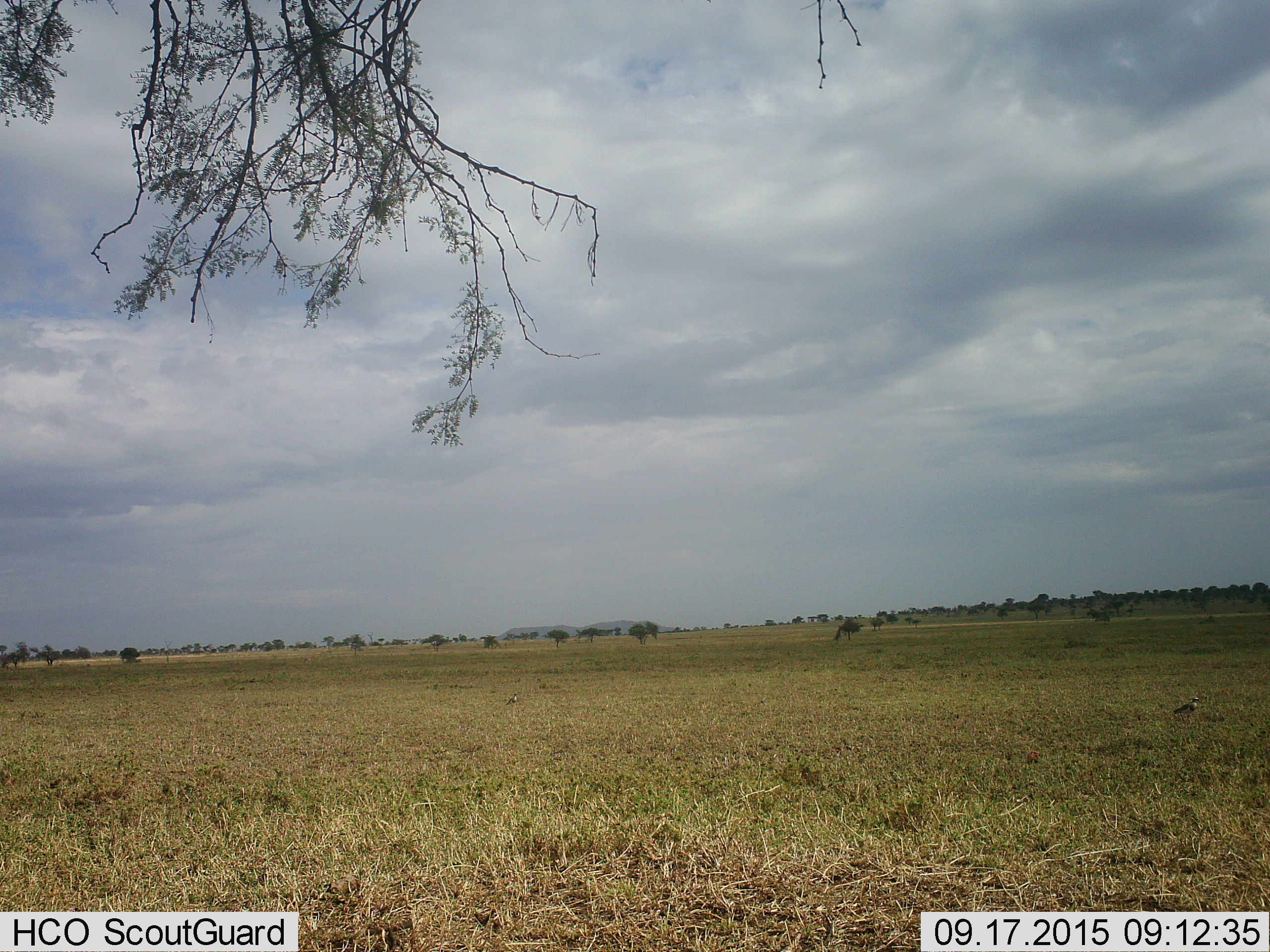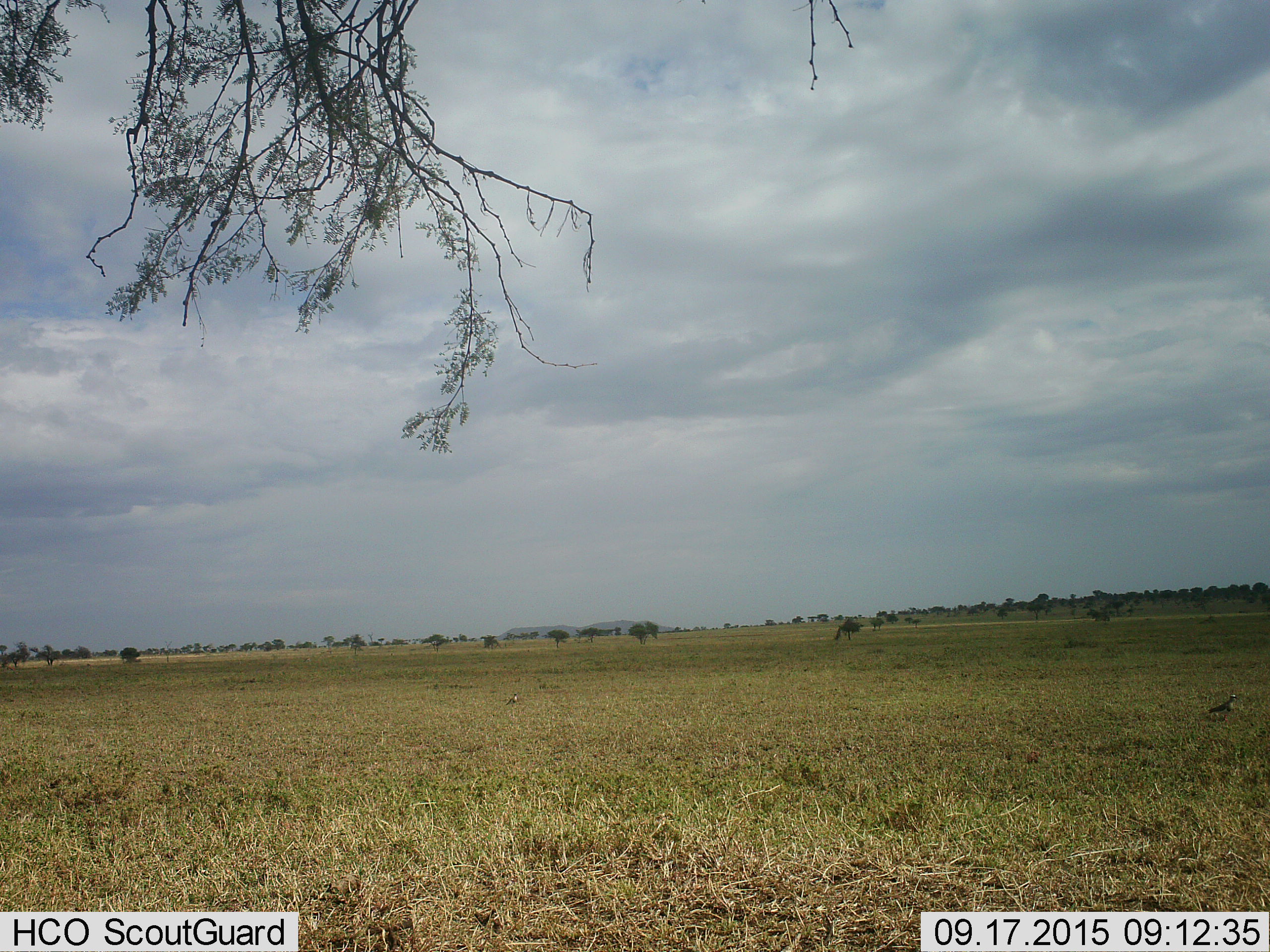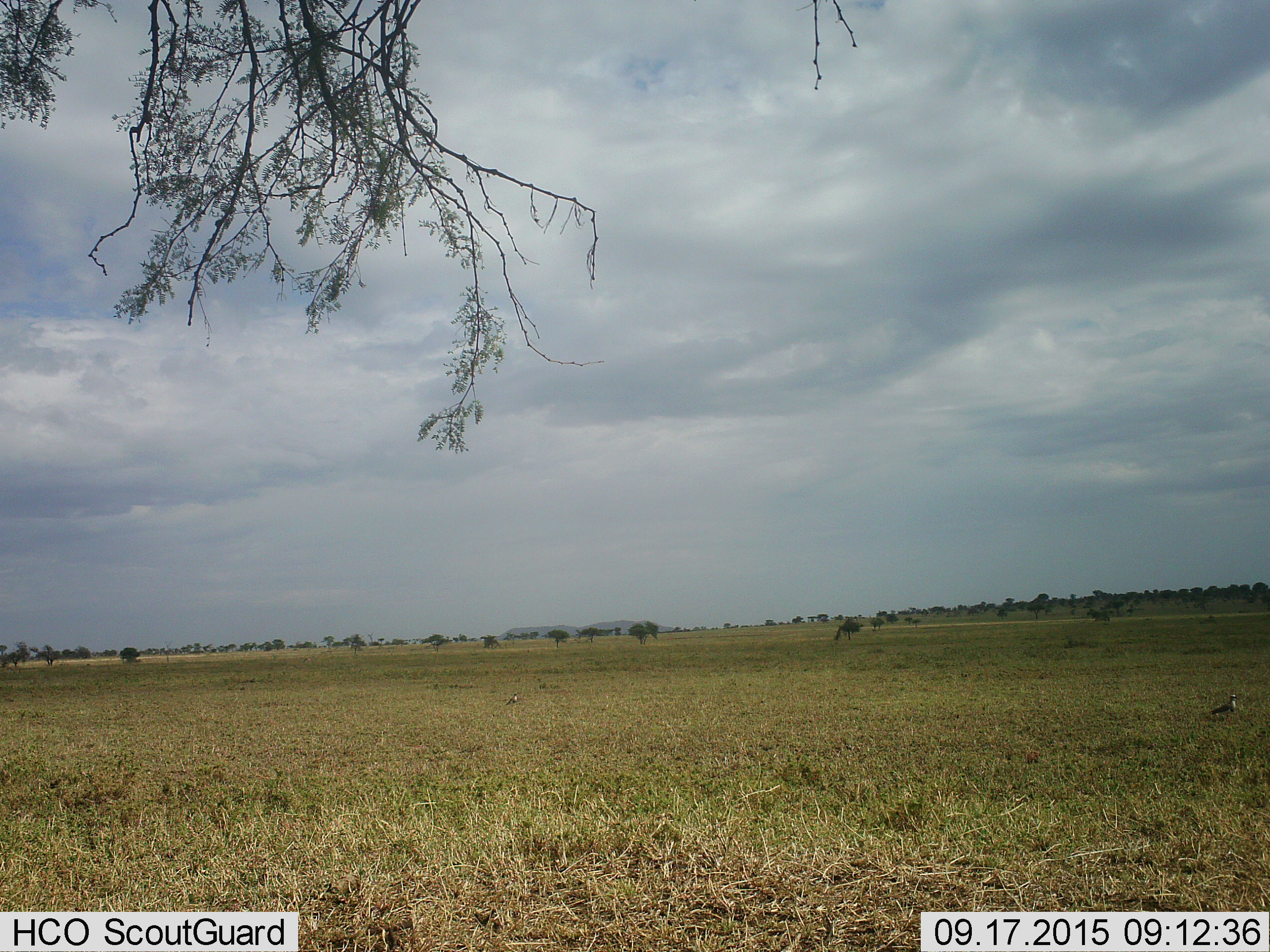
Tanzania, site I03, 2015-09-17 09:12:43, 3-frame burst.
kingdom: Animalia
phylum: Chordata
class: Aves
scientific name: Aves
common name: bird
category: otherbird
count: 2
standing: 57%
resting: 0%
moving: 71%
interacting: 0%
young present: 0%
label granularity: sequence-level